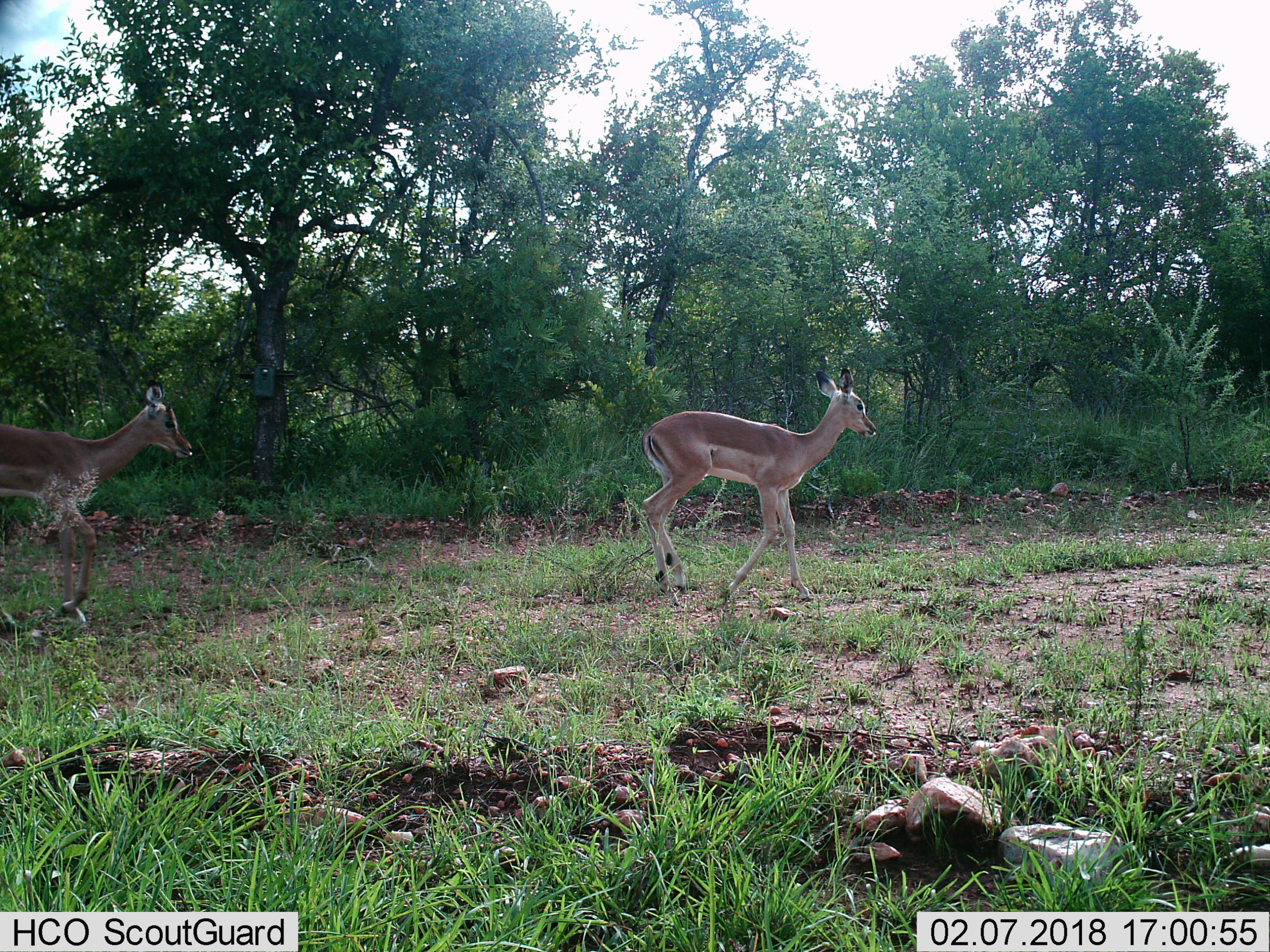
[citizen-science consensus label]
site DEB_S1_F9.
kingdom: Animalia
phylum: Chordata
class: Mammalia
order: Artiodactyla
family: Bovidae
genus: Aepyceros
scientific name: Aepyceros melampus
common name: impala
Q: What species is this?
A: Impala (Aepyceros melampus).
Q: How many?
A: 2.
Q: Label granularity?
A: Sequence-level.